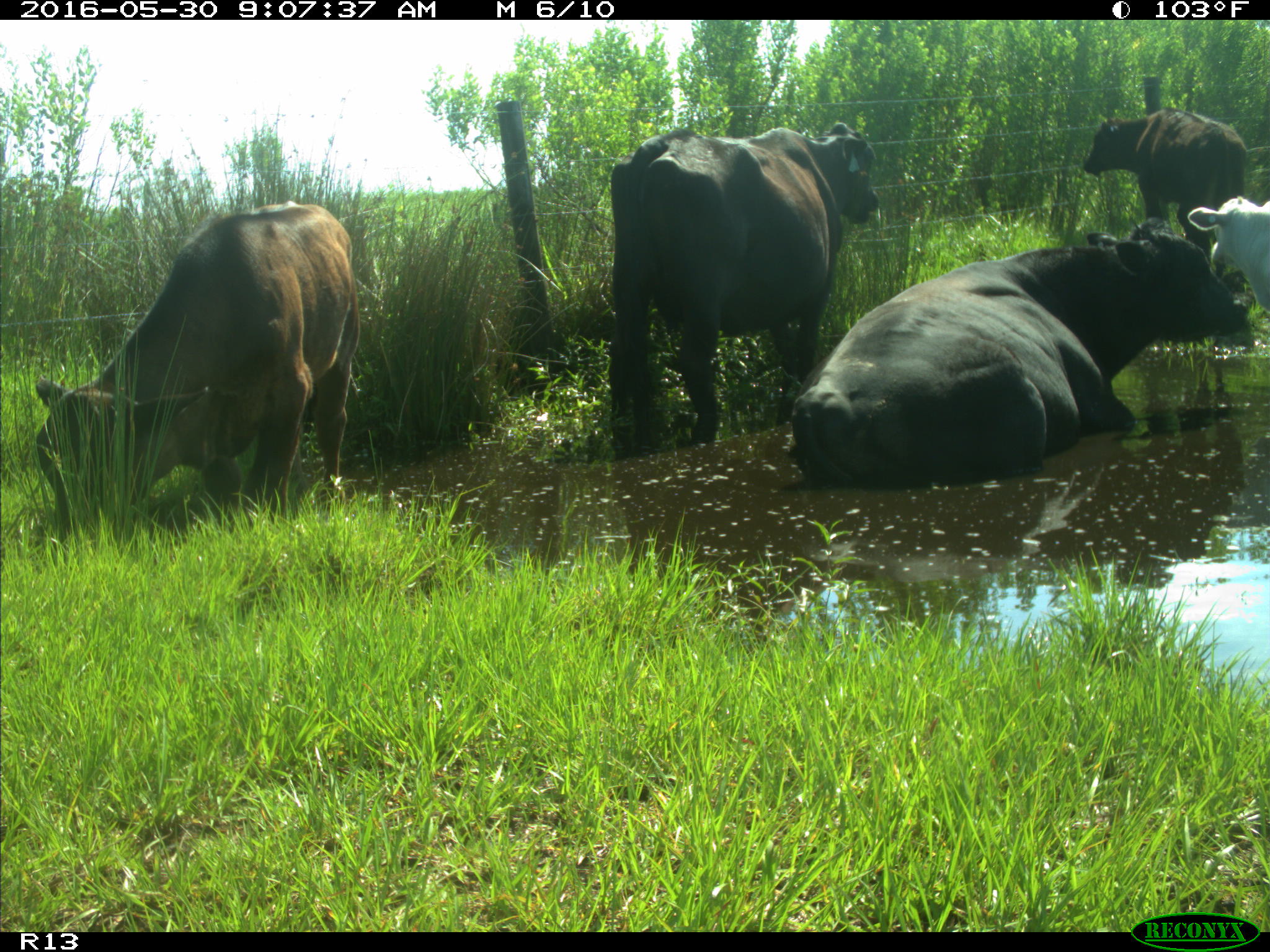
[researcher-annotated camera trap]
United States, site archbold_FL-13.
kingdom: Animalia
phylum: Chordata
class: Mammalia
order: Artiodactyla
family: Bovidae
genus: Bos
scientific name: Bos taurus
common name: domestic cow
Bos taurus (domestic cow).